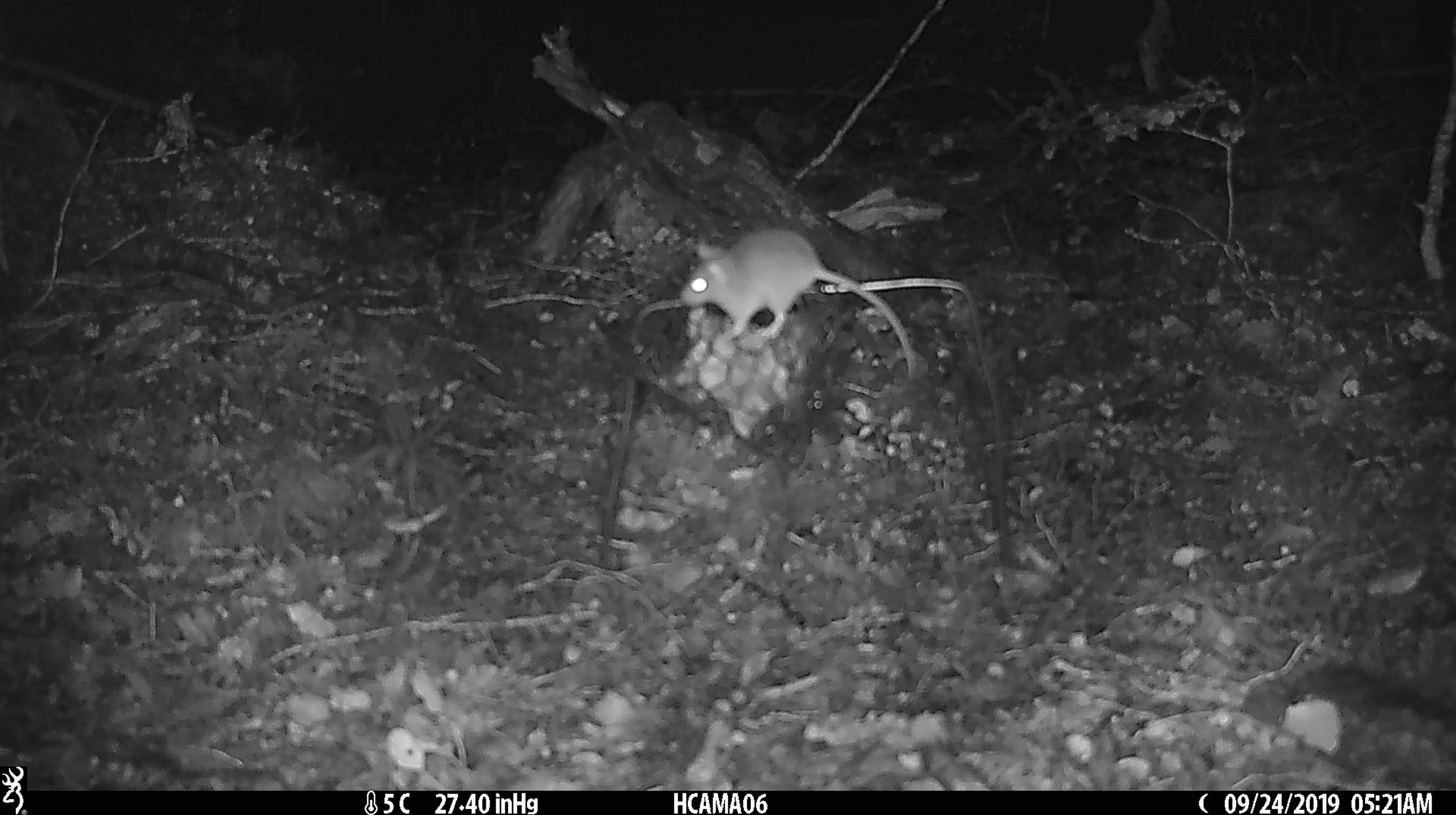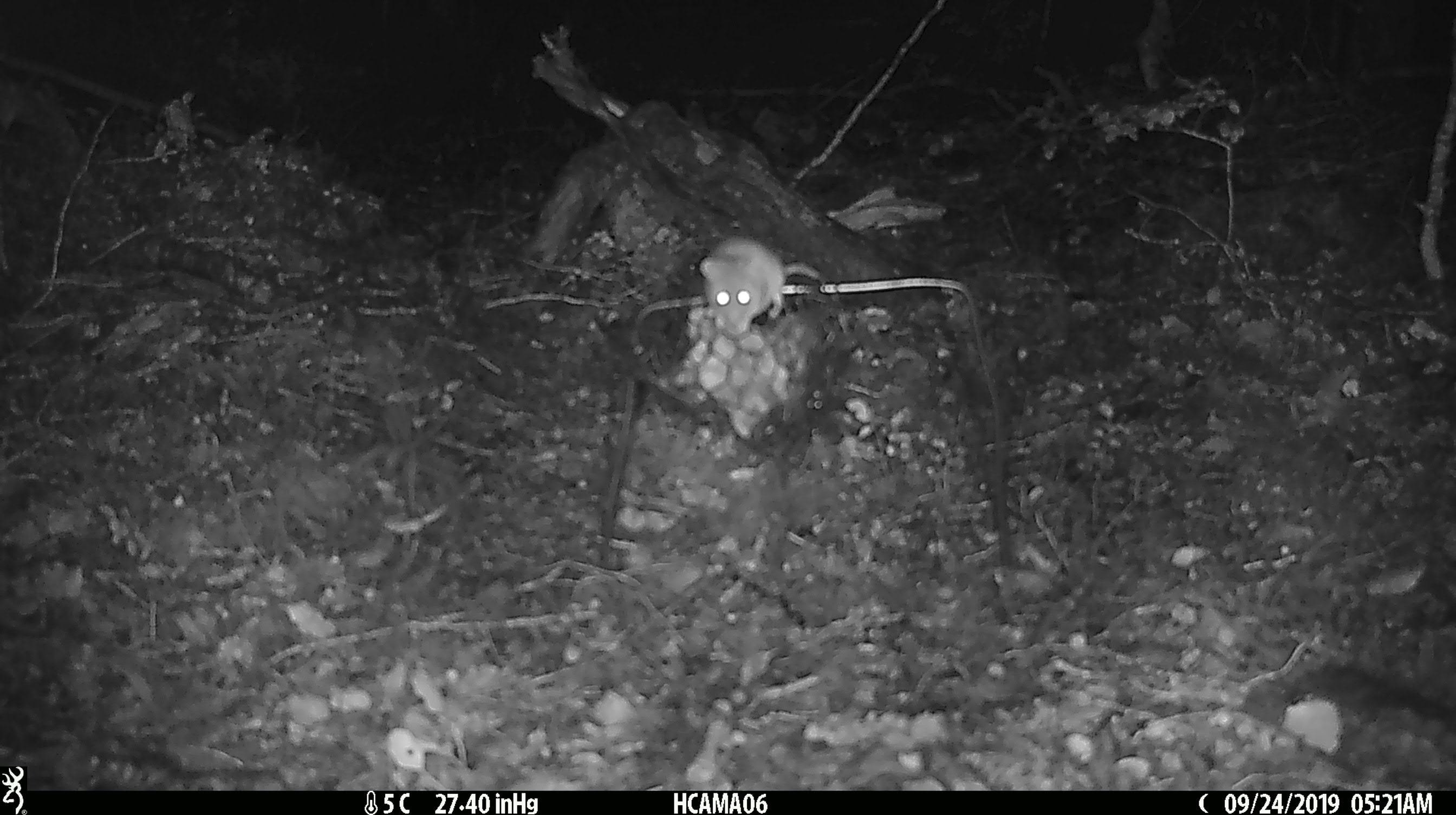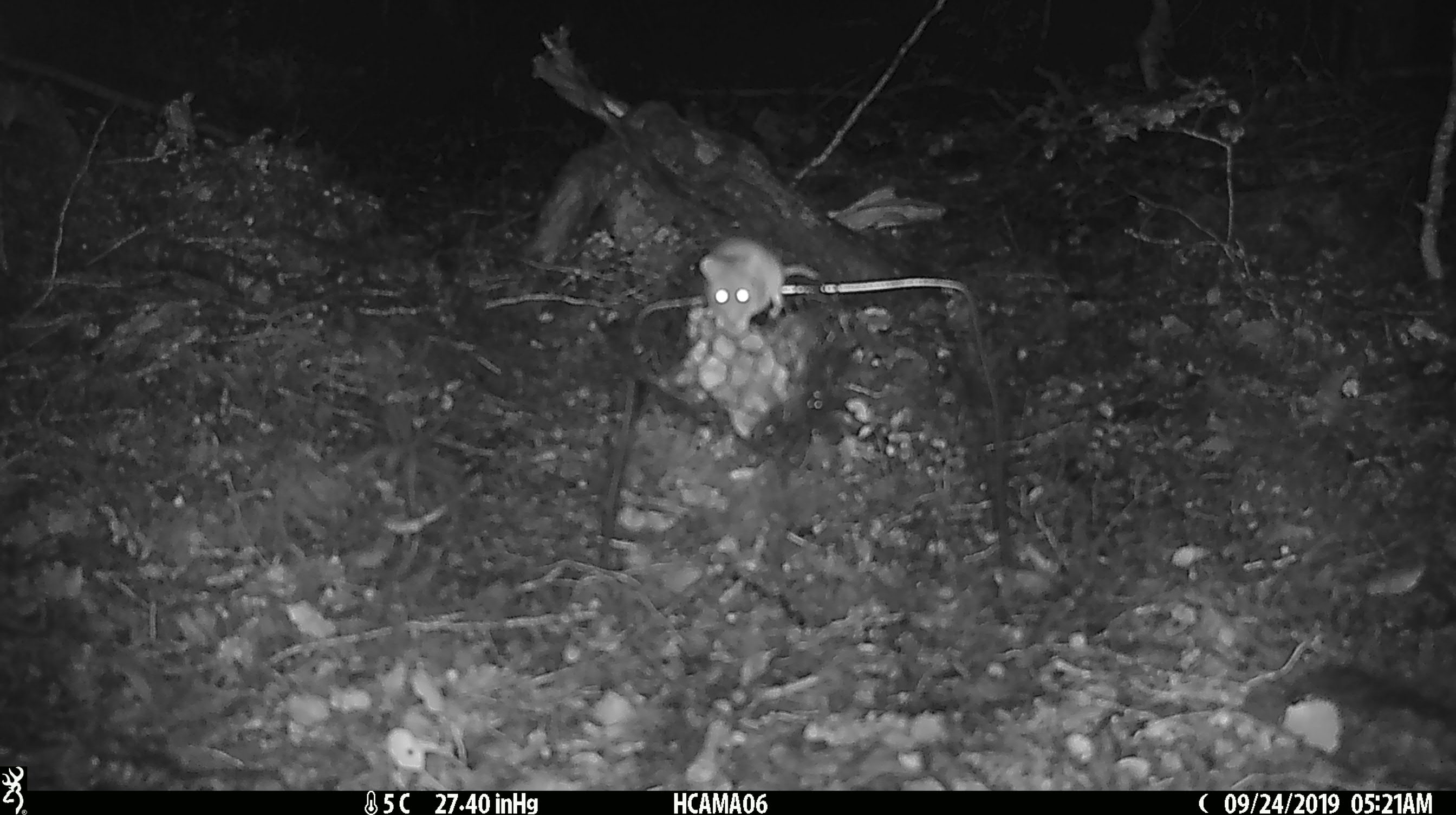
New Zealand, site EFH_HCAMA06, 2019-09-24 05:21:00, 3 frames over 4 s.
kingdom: Animalia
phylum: Chordata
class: Mammalia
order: Rodentia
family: Muridae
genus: Mus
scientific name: Mus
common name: mouse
Mouse (Mus).